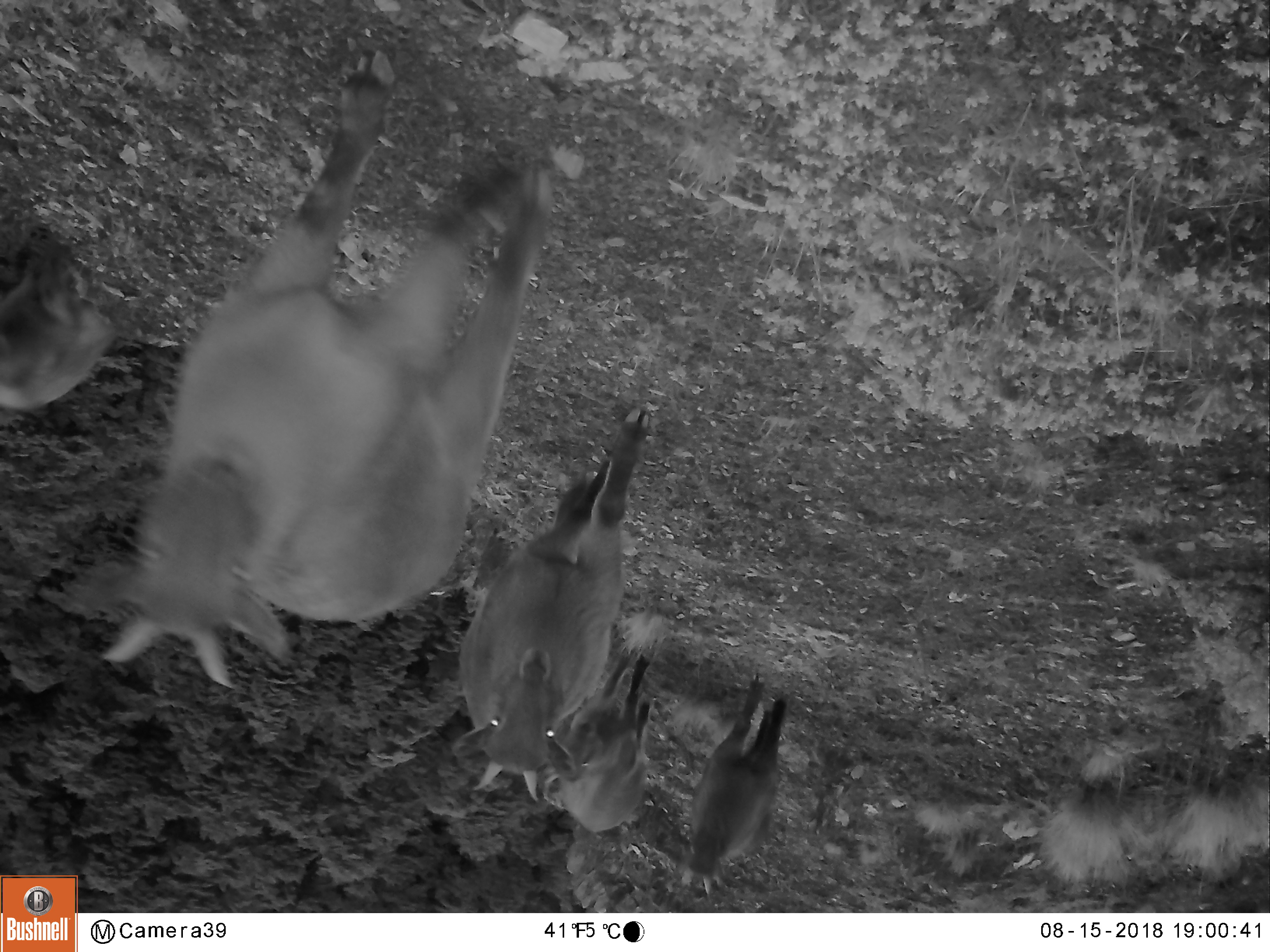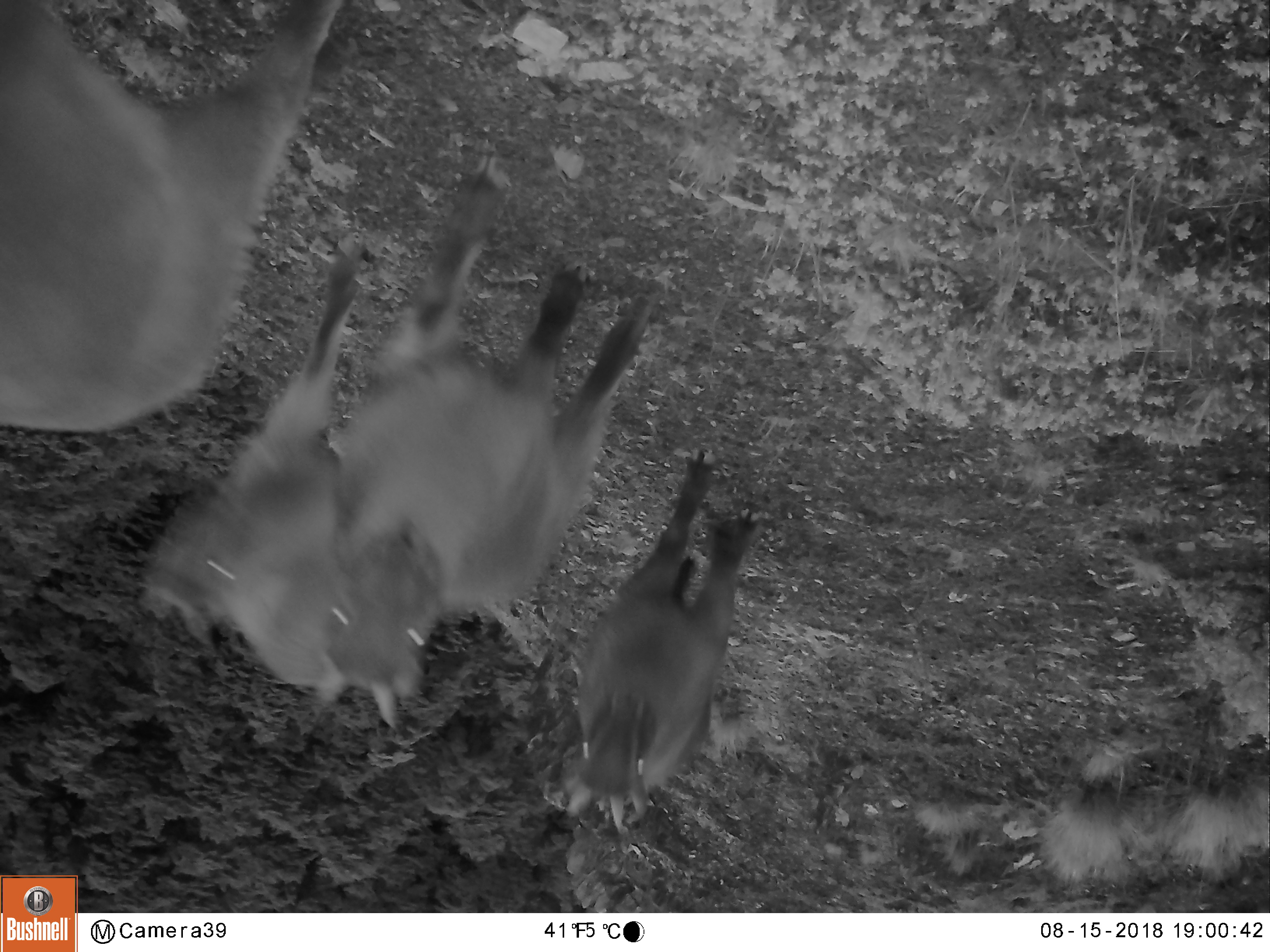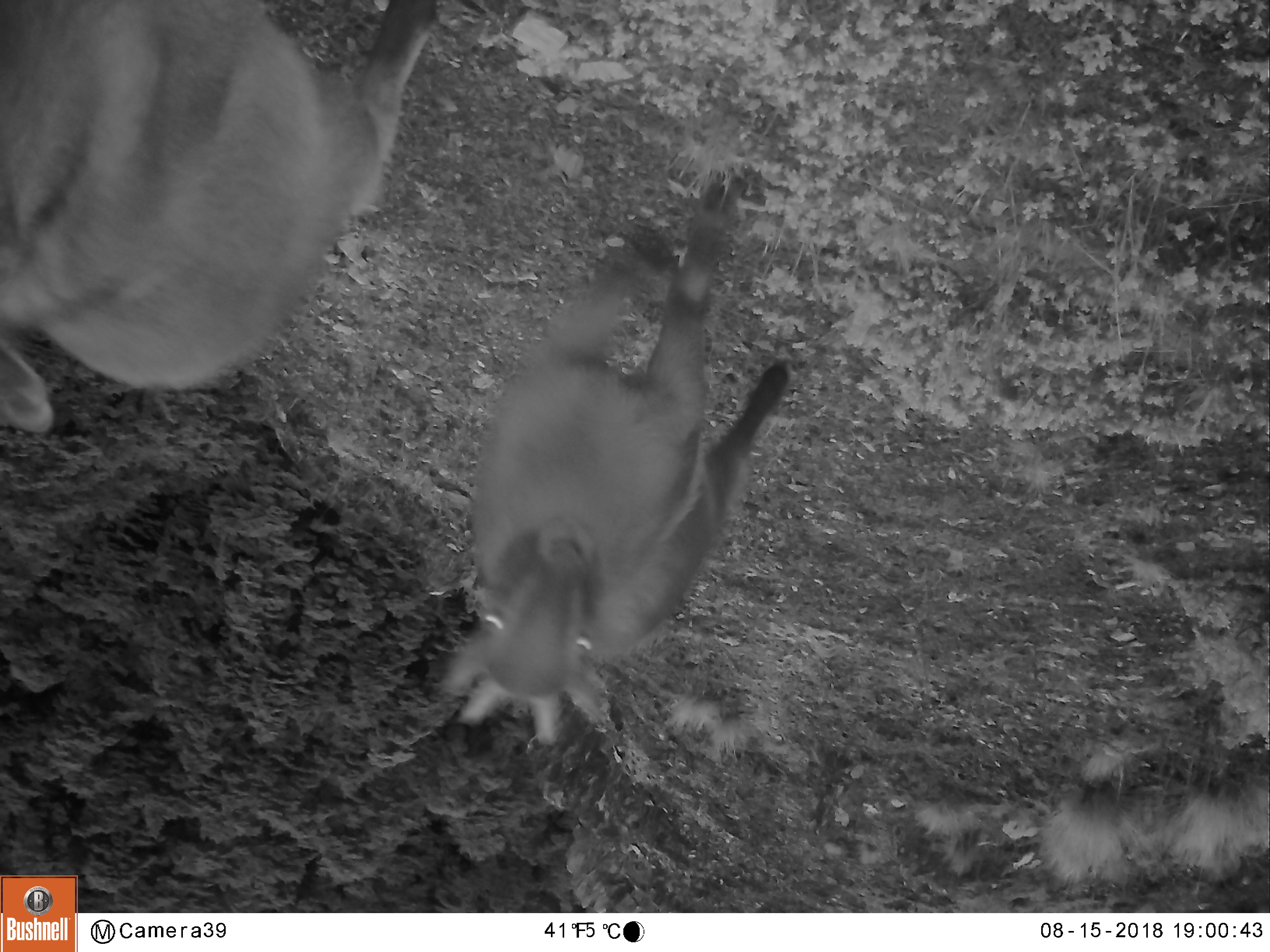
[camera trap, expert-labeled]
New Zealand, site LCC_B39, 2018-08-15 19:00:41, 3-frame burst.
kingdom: Animalia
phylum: Chordata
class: Mammalia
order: Artiodactyla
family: Bovidae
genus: Nilgiritragus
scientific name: Nilgiritragus hylocrius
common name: tahr